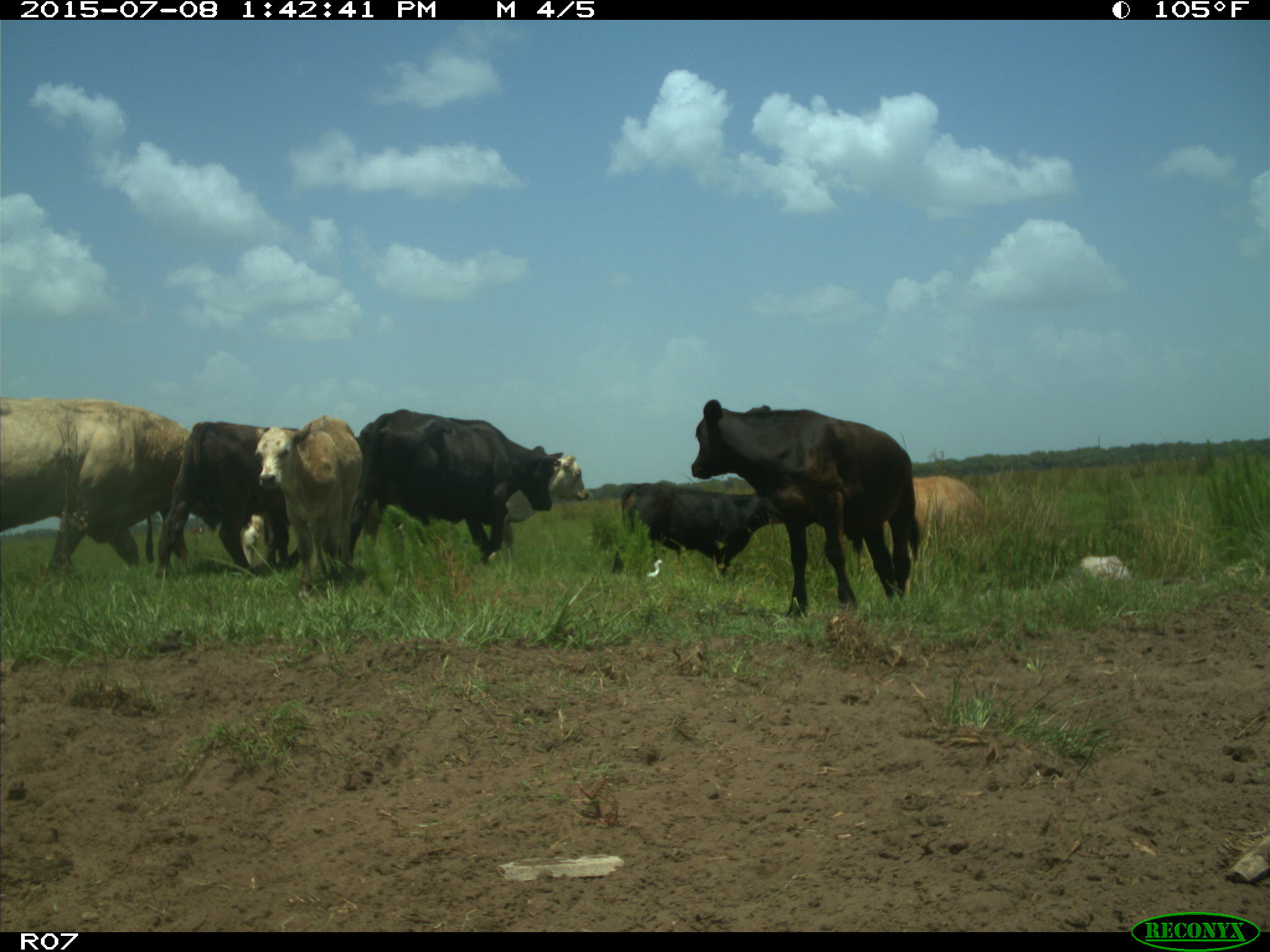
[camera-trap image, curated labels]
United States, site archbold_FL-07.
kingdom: Animalia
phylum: Chordata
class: Mammalia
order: Artiodactyla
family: Bovidae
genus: Bos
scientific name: Bos taurus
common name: domestic cow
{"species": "Bos taurus (domestic cow)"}